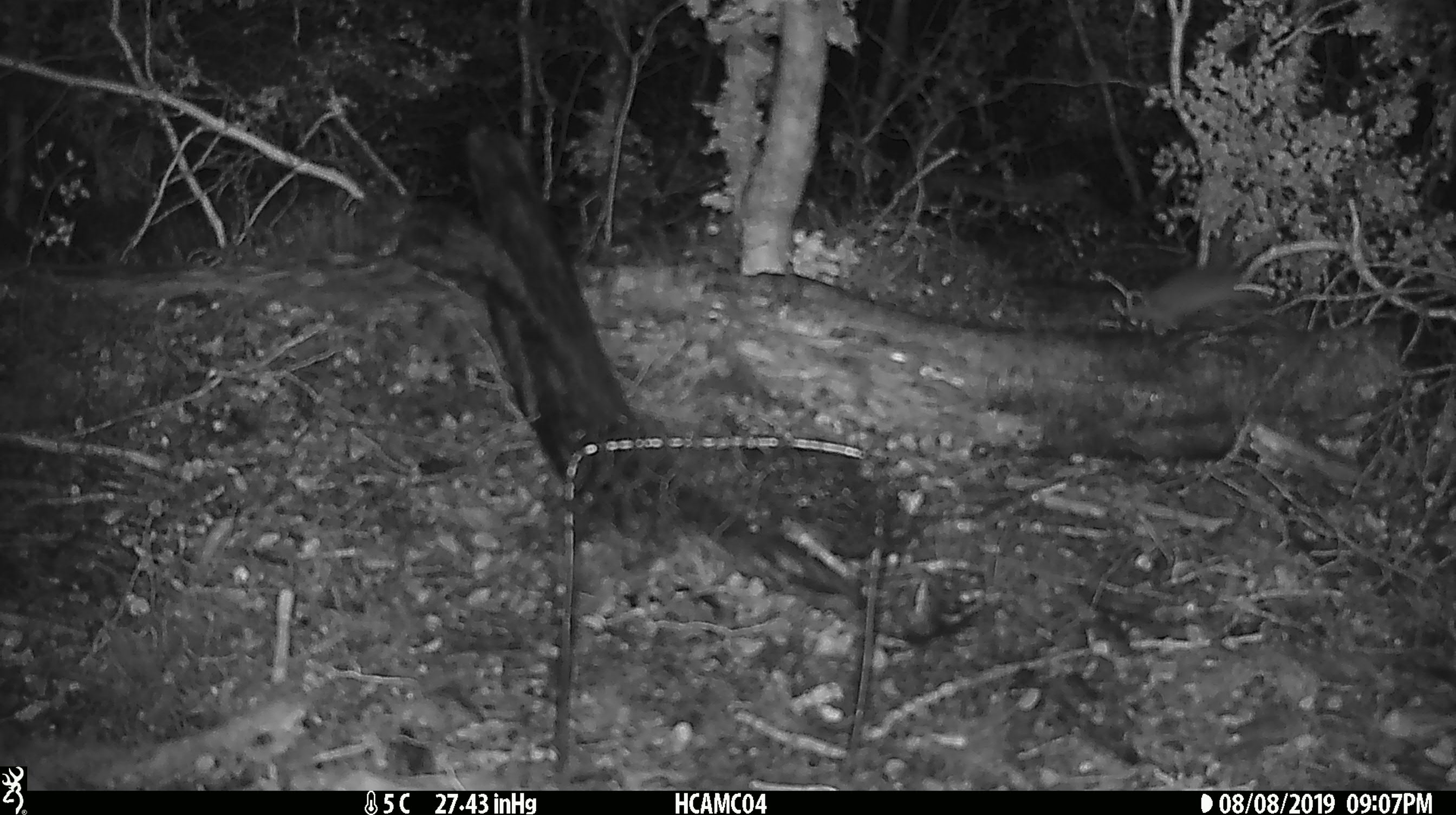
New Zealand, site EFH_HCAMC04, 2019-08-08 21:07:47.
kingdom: Animalia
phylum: Chordata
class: Mammalia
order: Rodentia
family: Muridae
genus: Mus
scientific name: Mus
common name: mouse